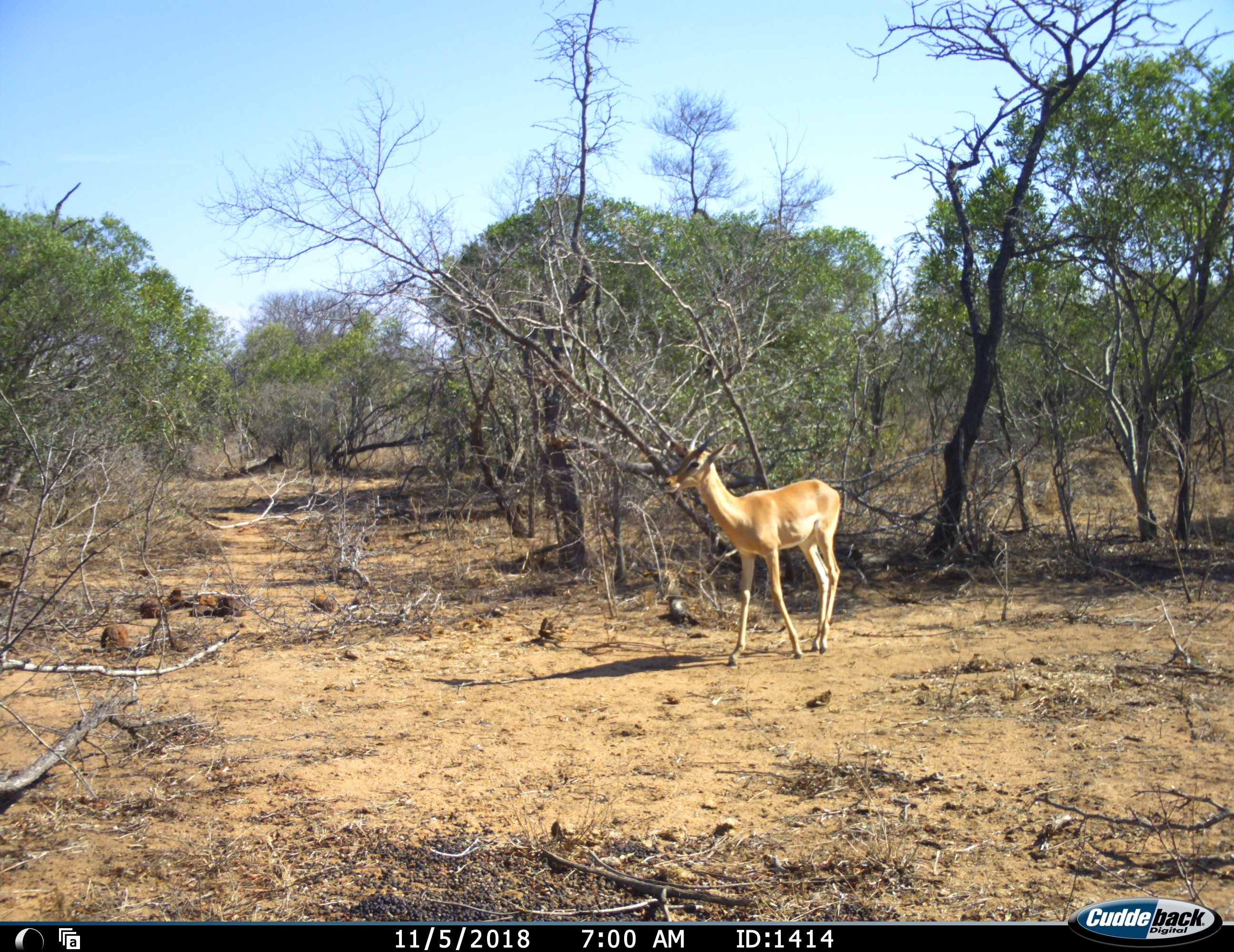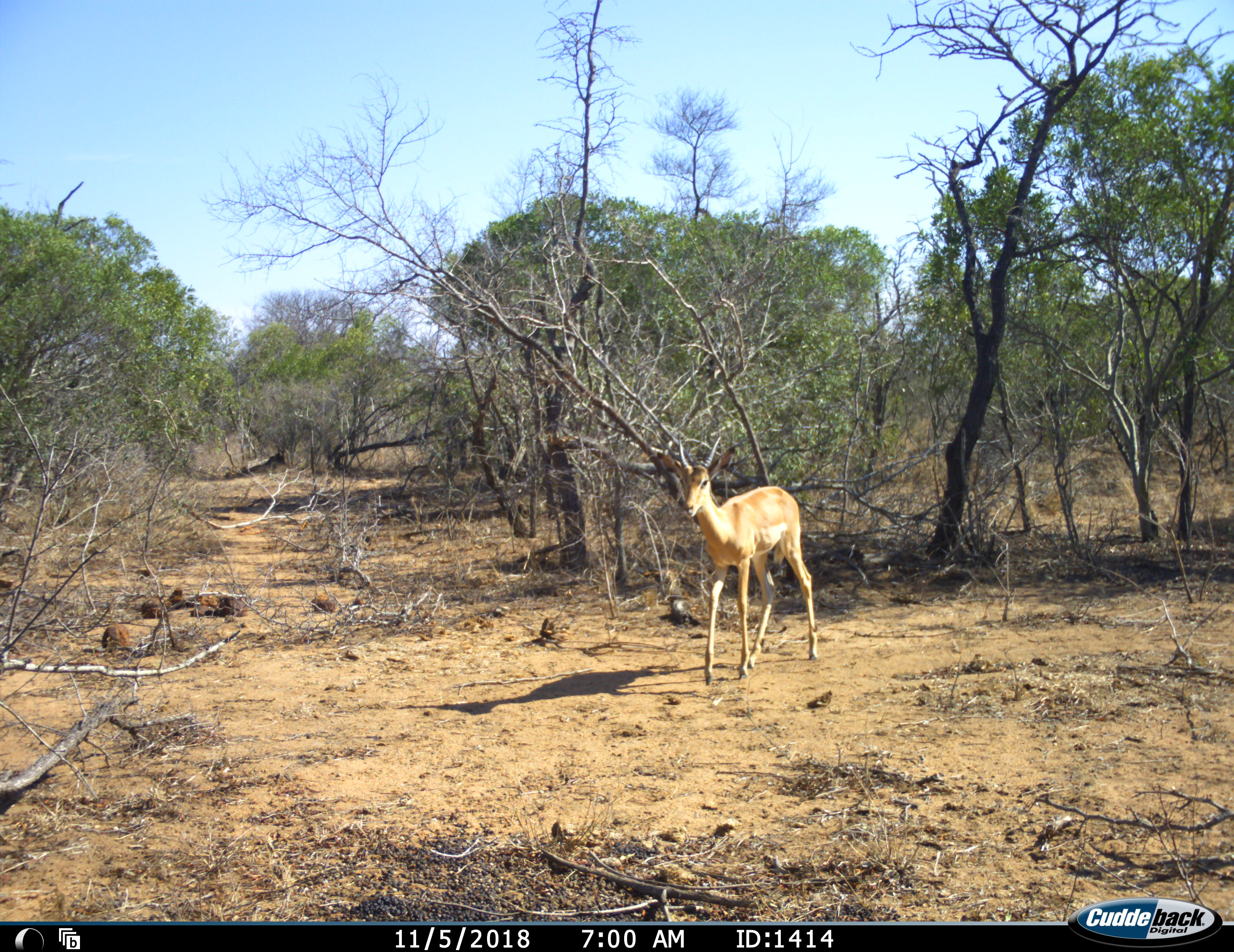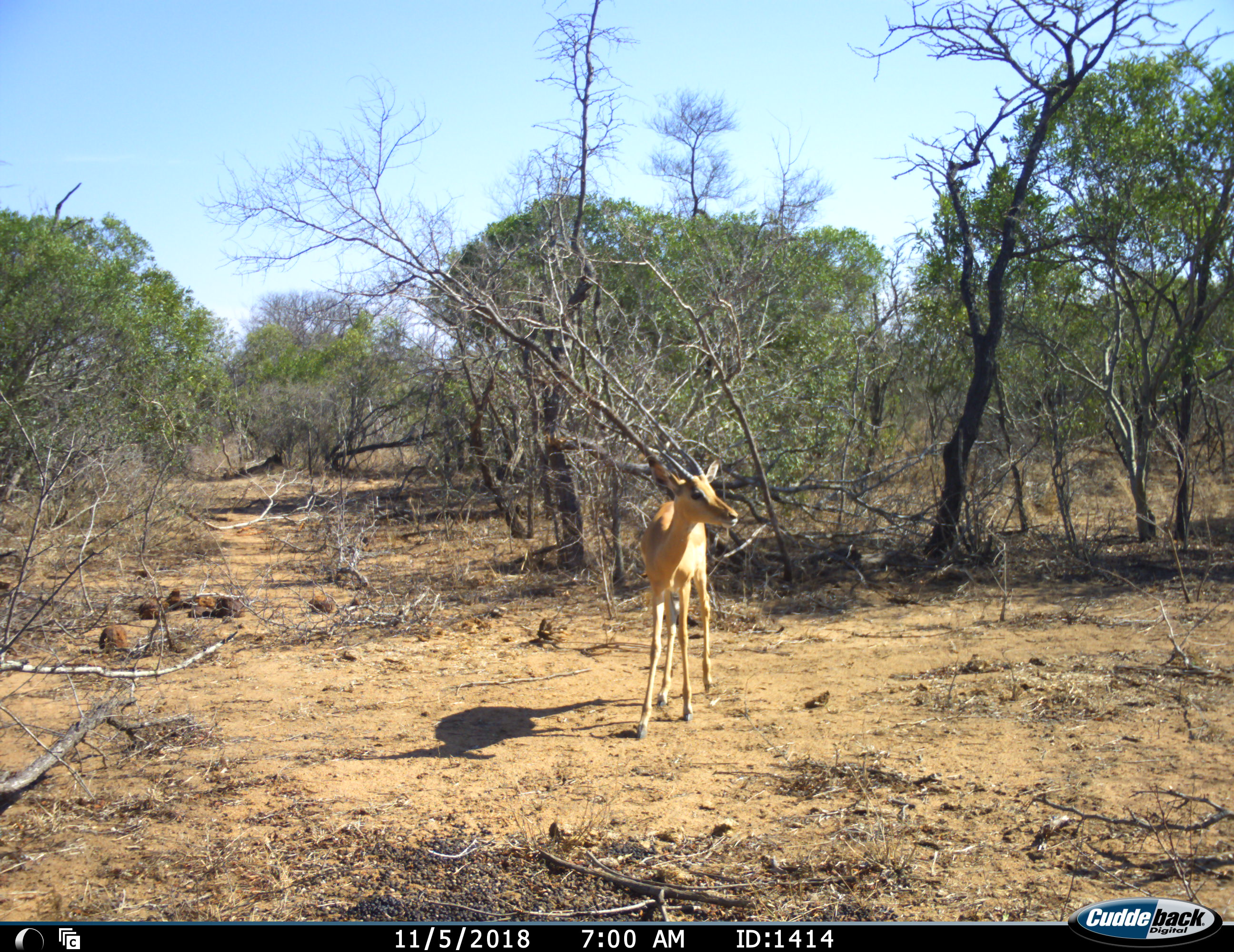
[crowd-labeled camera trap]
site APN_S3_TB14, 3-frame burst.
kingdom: Animalia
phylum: Chordata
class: Mammalia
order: Artiodactyla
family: Bovidae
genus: Aepyceros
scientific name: Aepyceros melampus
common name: impala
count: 1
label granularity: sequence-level